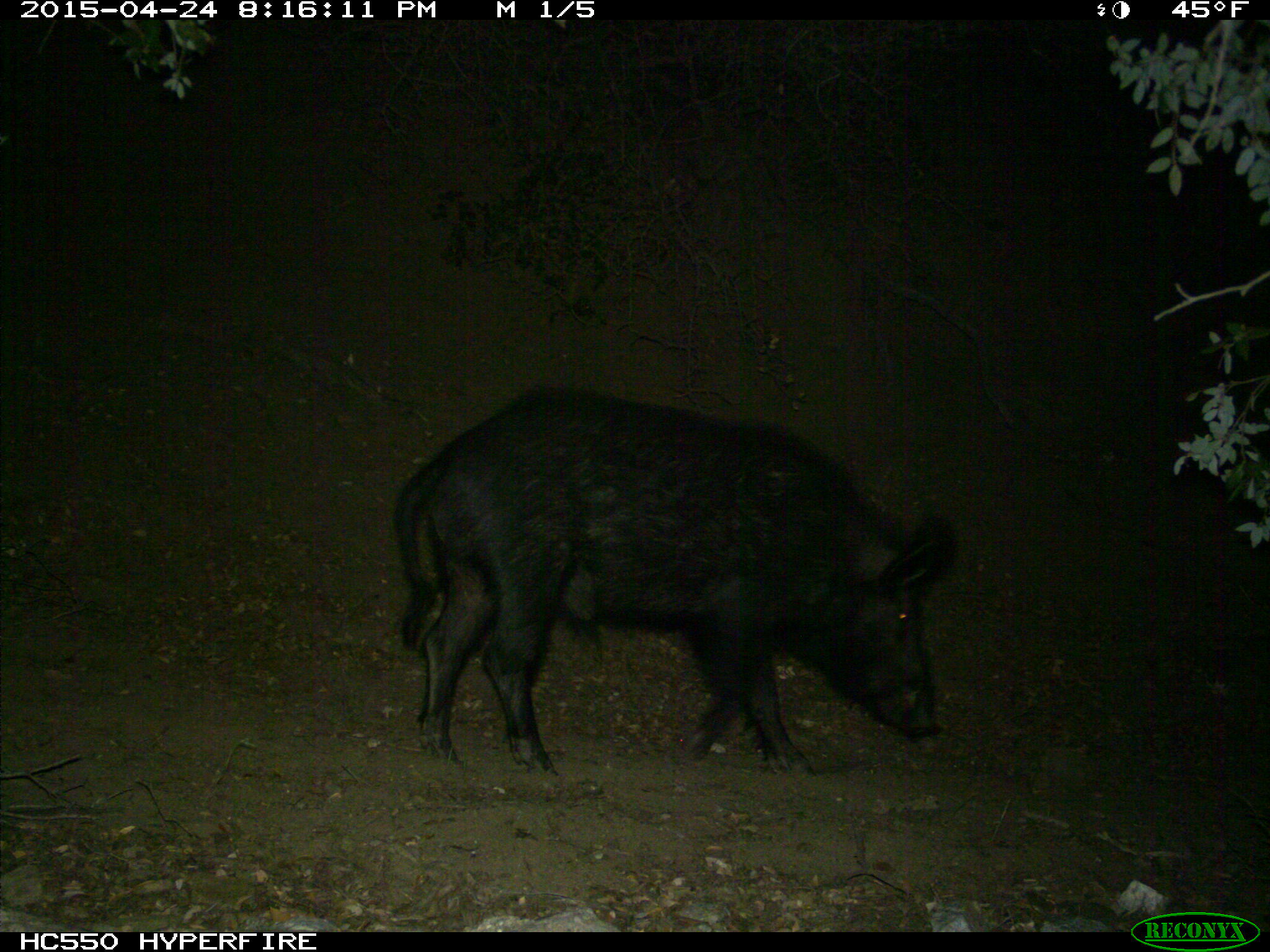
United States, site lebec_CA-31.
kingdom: Animalia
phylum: Chordata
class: Mammalia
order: Artiodactyla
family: Suidae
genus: Sus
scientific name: Sus scrofa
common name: wild boar